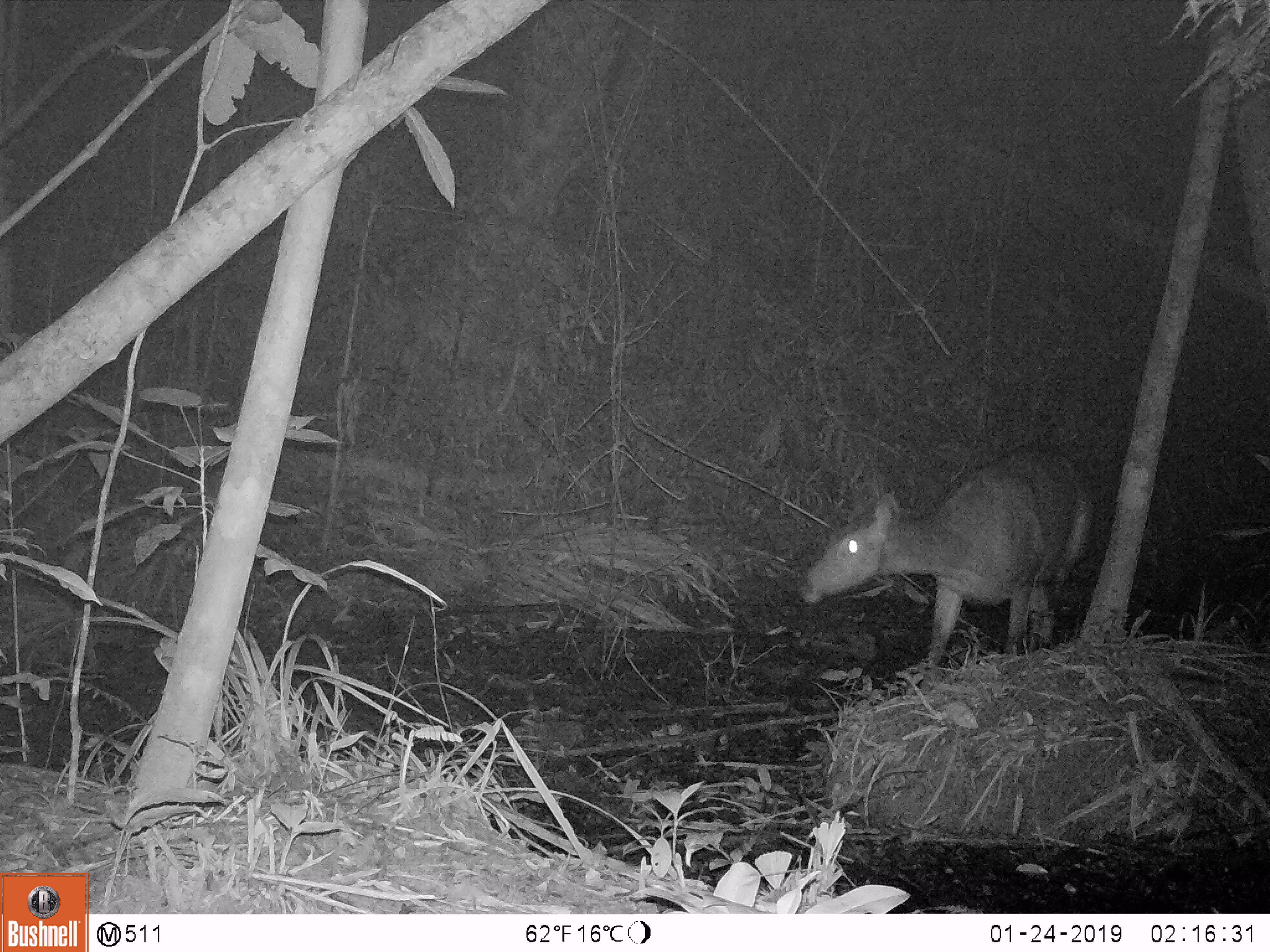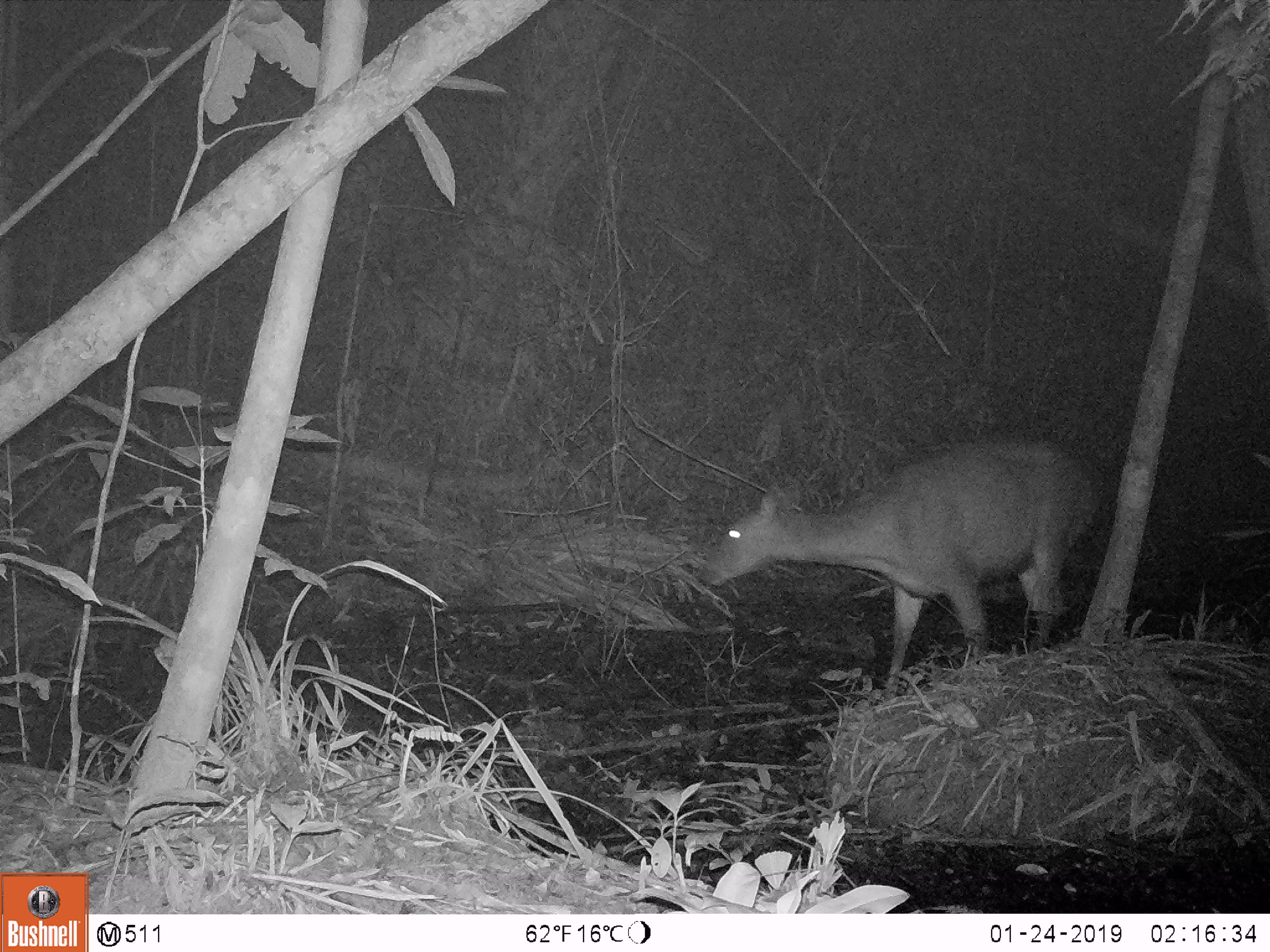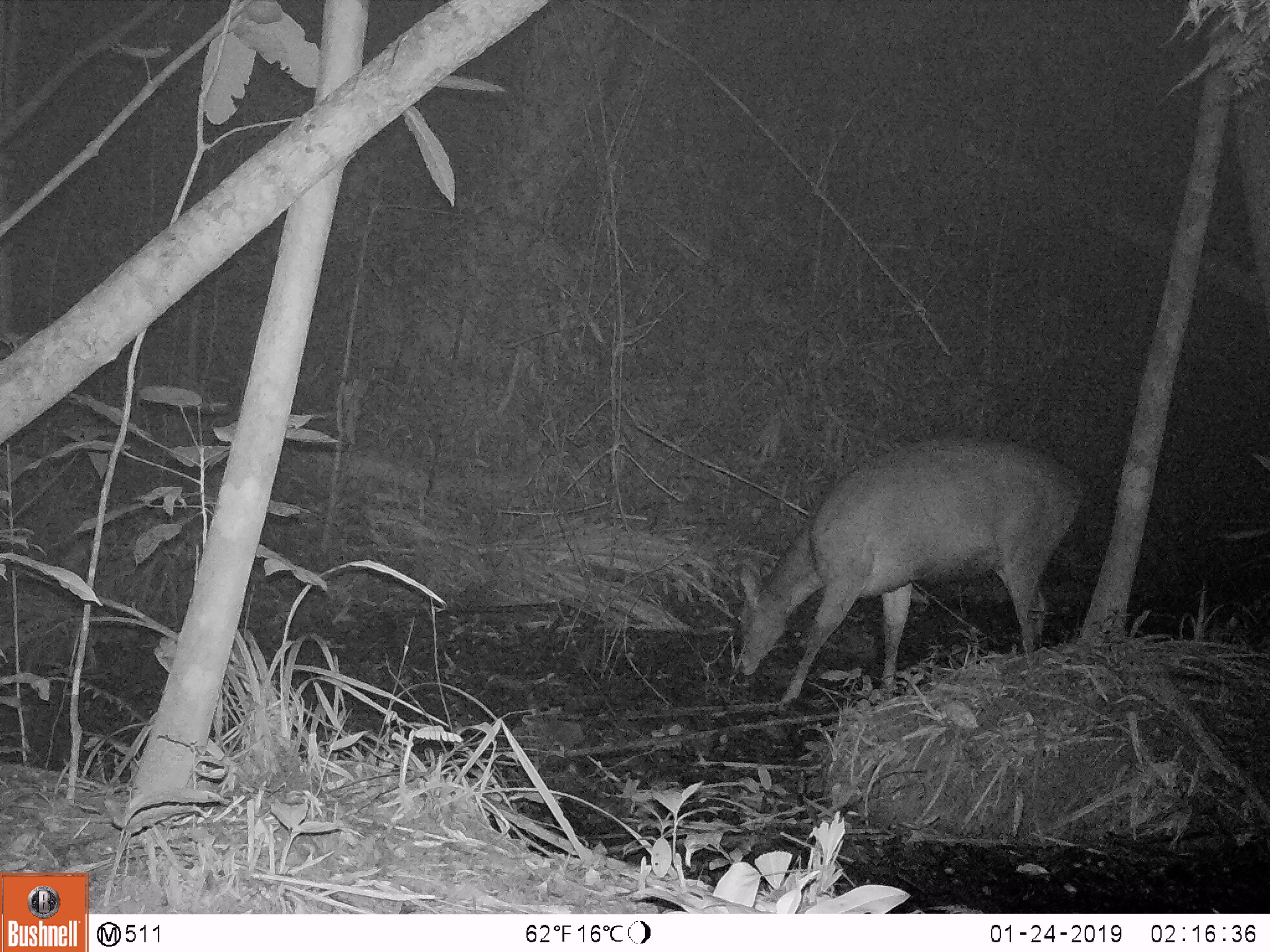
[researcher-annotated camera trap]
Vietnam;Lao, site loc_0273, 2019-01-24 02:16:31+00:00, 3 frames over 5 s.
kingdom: Animalia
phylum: Chordata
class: Mammalia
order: Artiodactyla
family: Cervidae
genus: Rusa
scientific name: Rusa unicolor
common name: sambar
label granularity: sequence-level